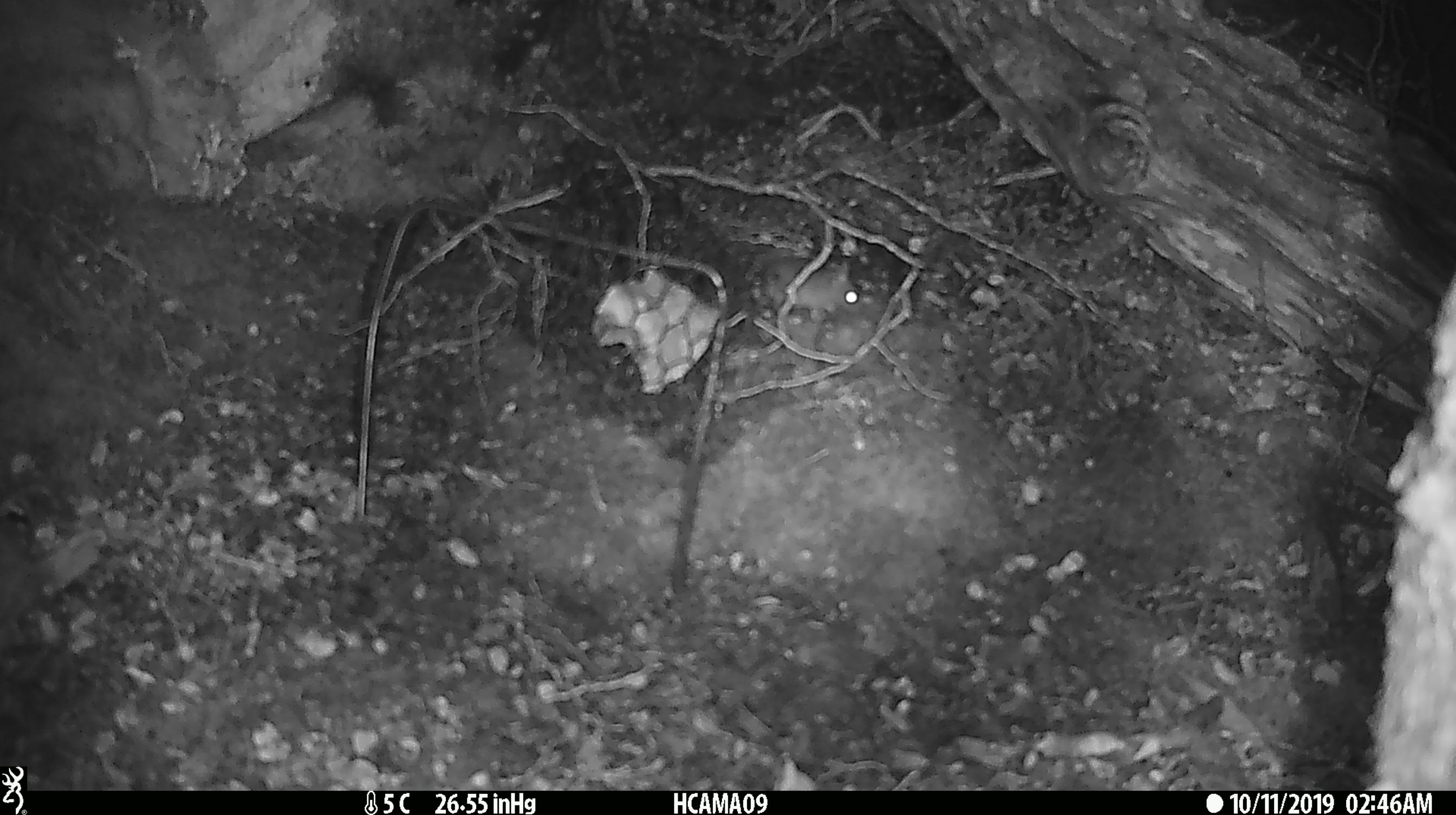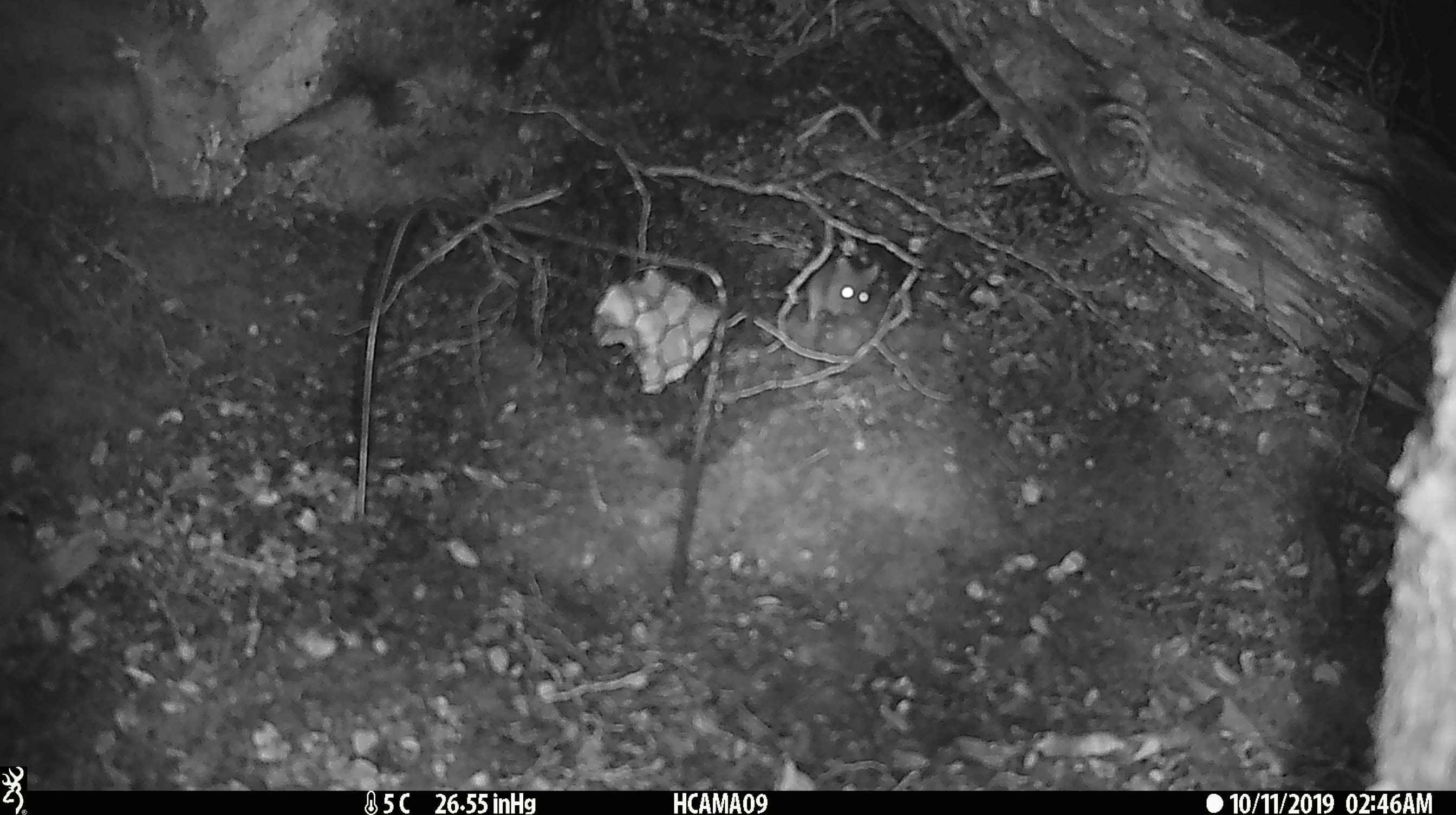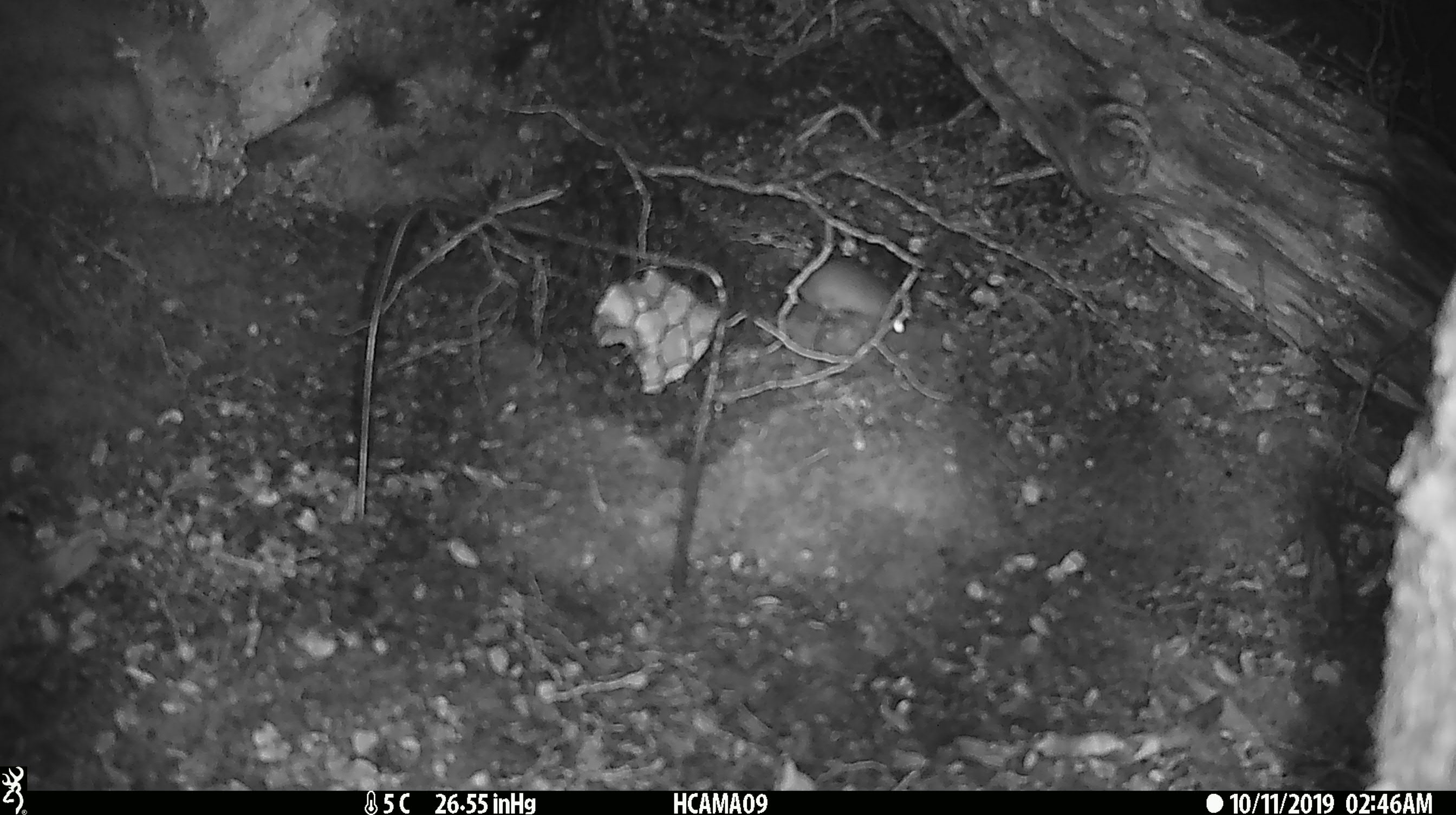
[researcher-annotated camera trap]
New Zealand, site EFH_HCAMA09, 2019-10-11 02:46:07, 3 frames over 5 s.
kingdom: Animalia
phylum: Chordata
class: Mammalia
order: Rodentia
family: Muridae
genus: Mus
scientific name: Mus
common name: mouse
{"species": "mouse (Mus)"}